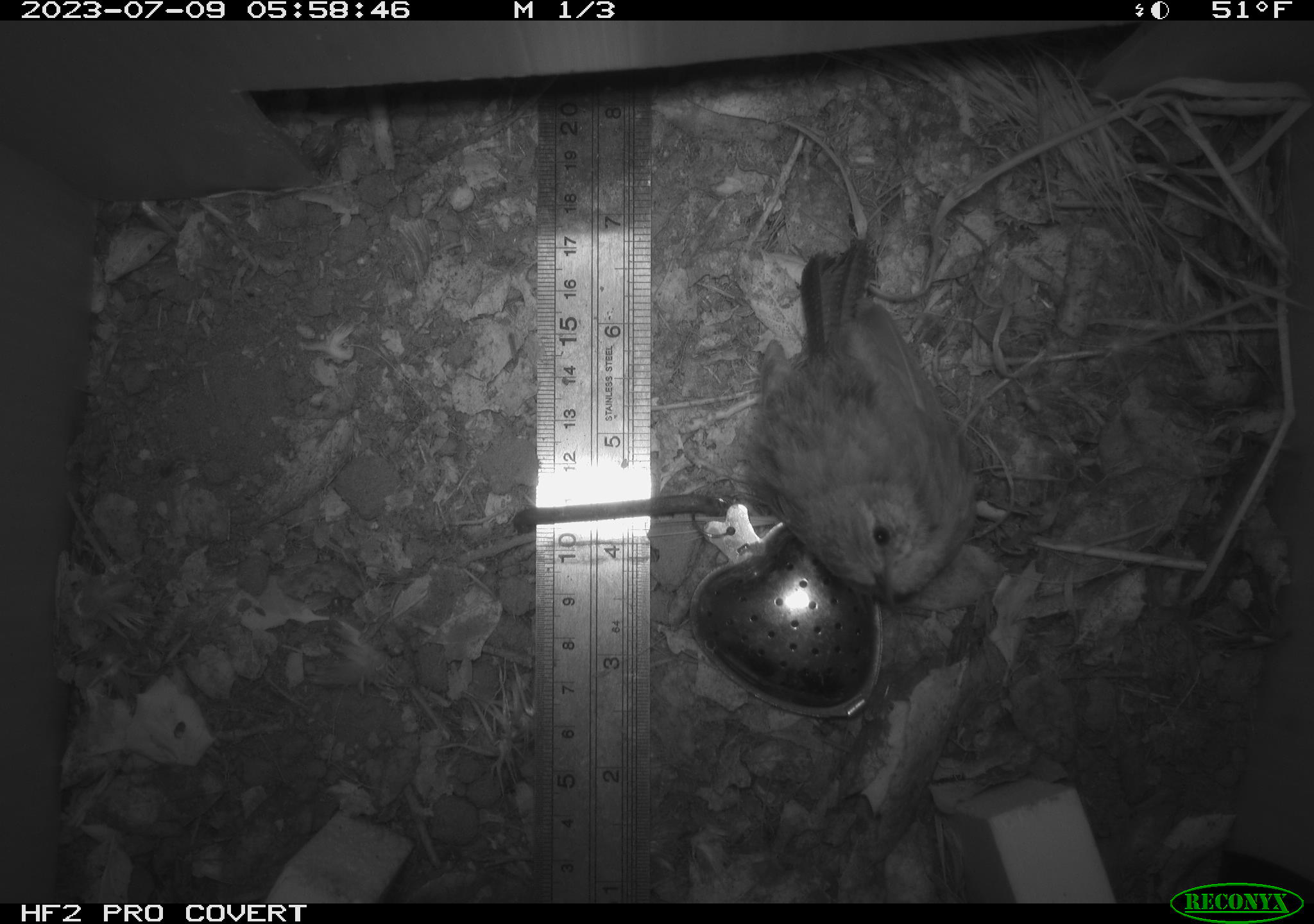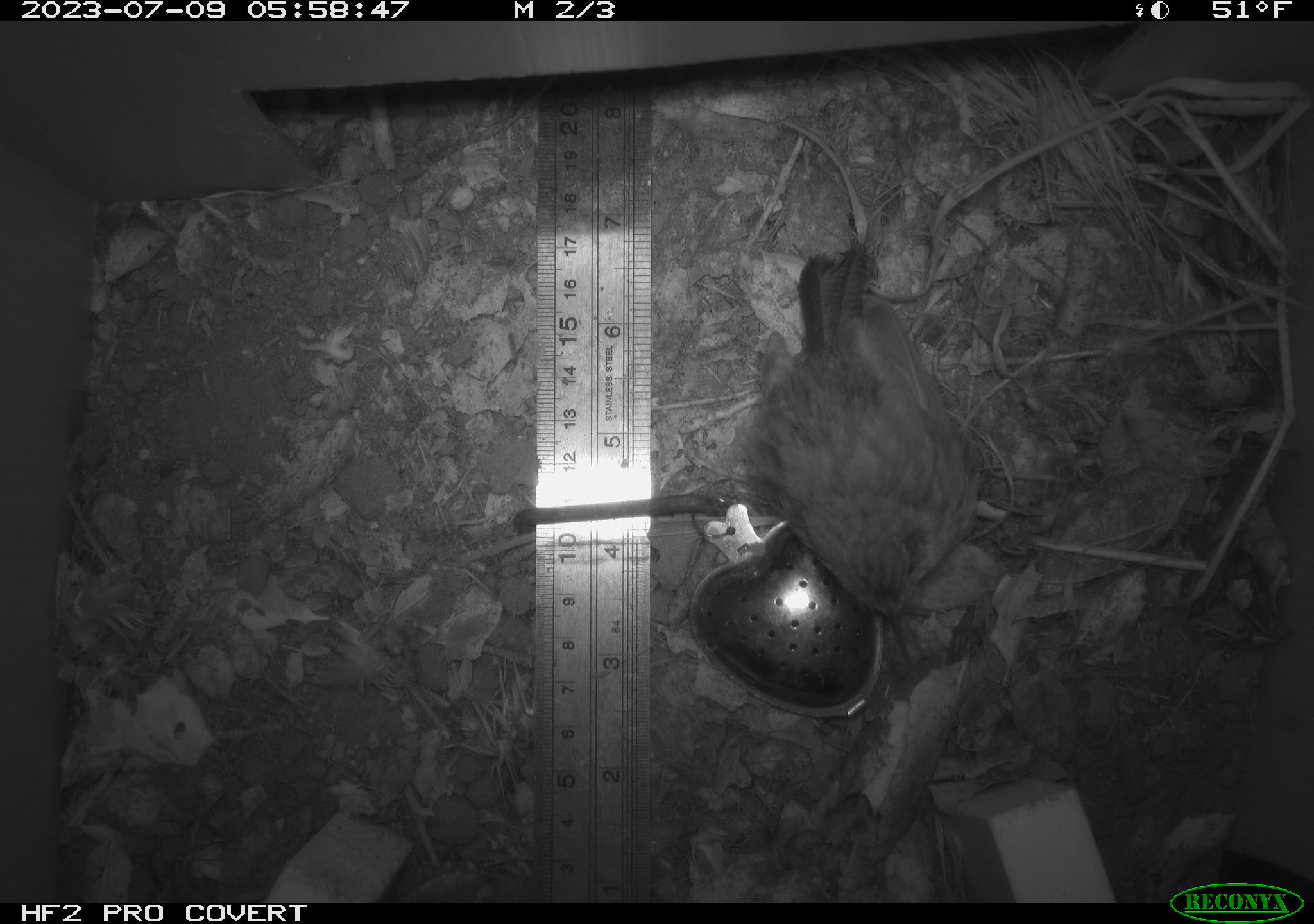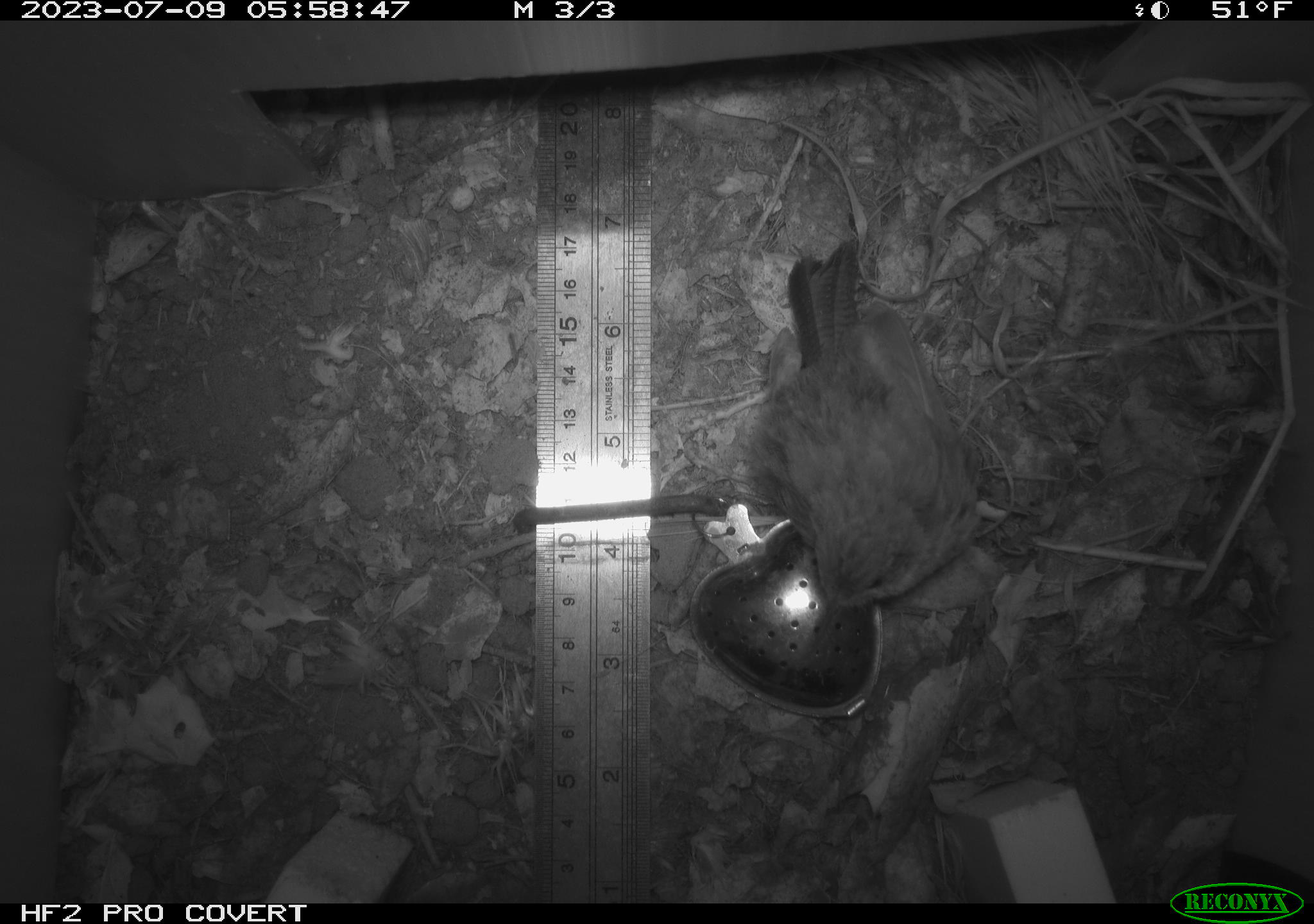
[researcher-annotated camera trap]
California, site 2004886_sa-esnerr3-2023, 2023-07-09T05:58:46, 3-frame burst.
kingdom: Animalia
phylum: Chordata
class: Aves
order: Passeriformes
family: Troglodytidae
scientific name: Troglodytidae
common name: wren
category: troglodytidae family